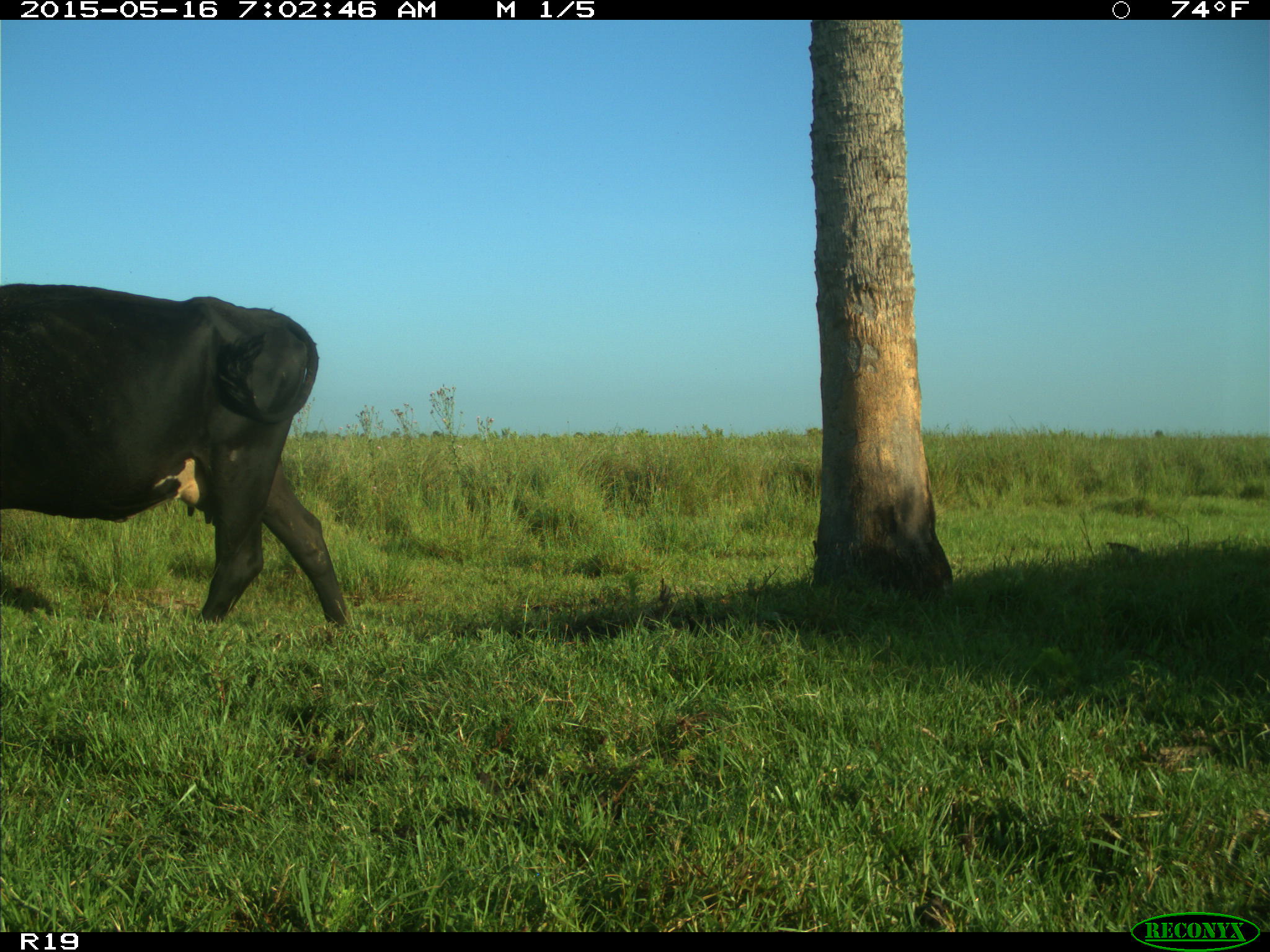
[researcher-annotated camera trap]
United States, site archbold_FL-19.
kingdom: Animalia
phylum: Chordata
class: Mammalia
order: Artiodactyla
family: Bovidae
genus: Bos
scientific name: Bos taurus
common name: domestic cow